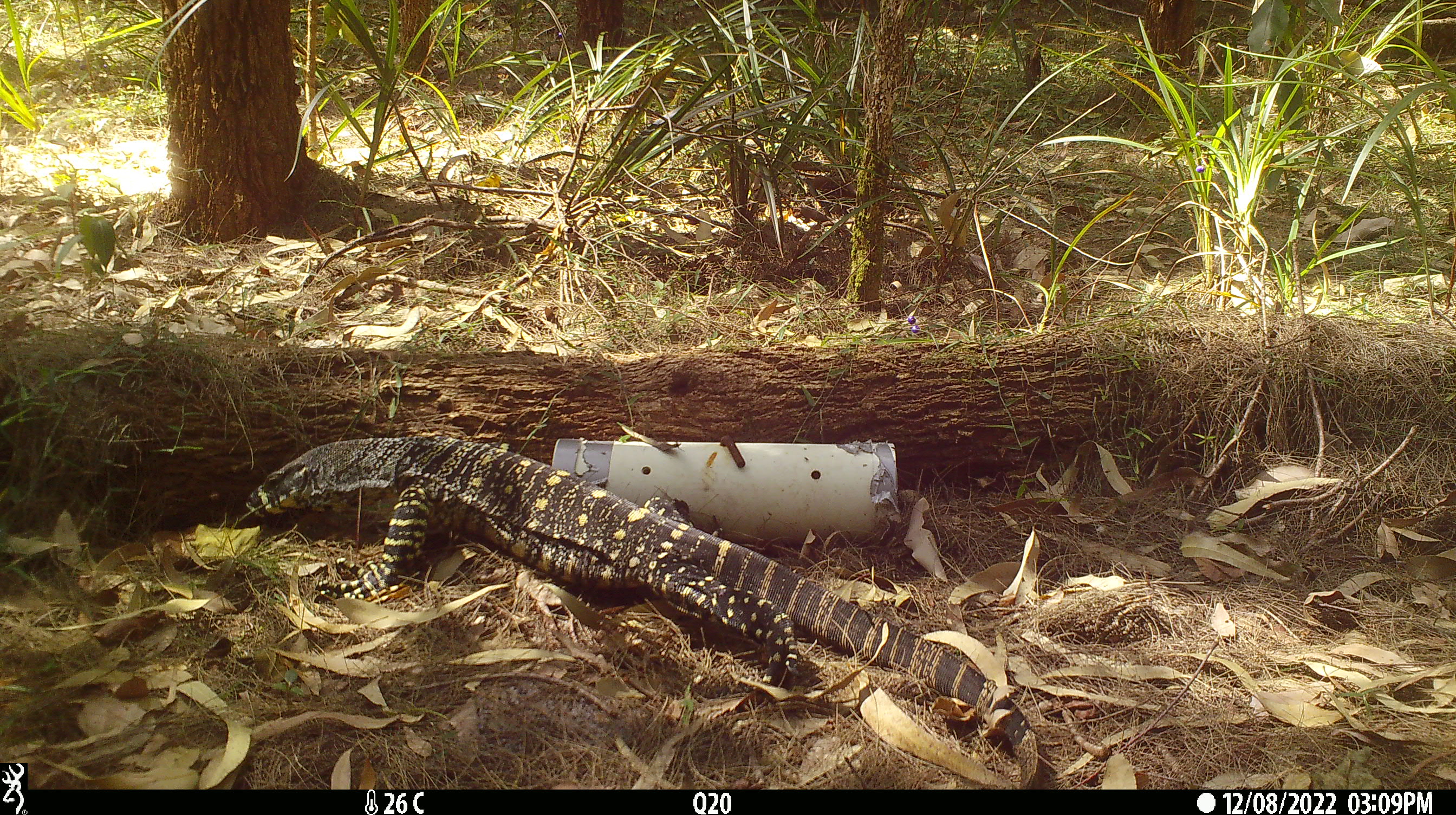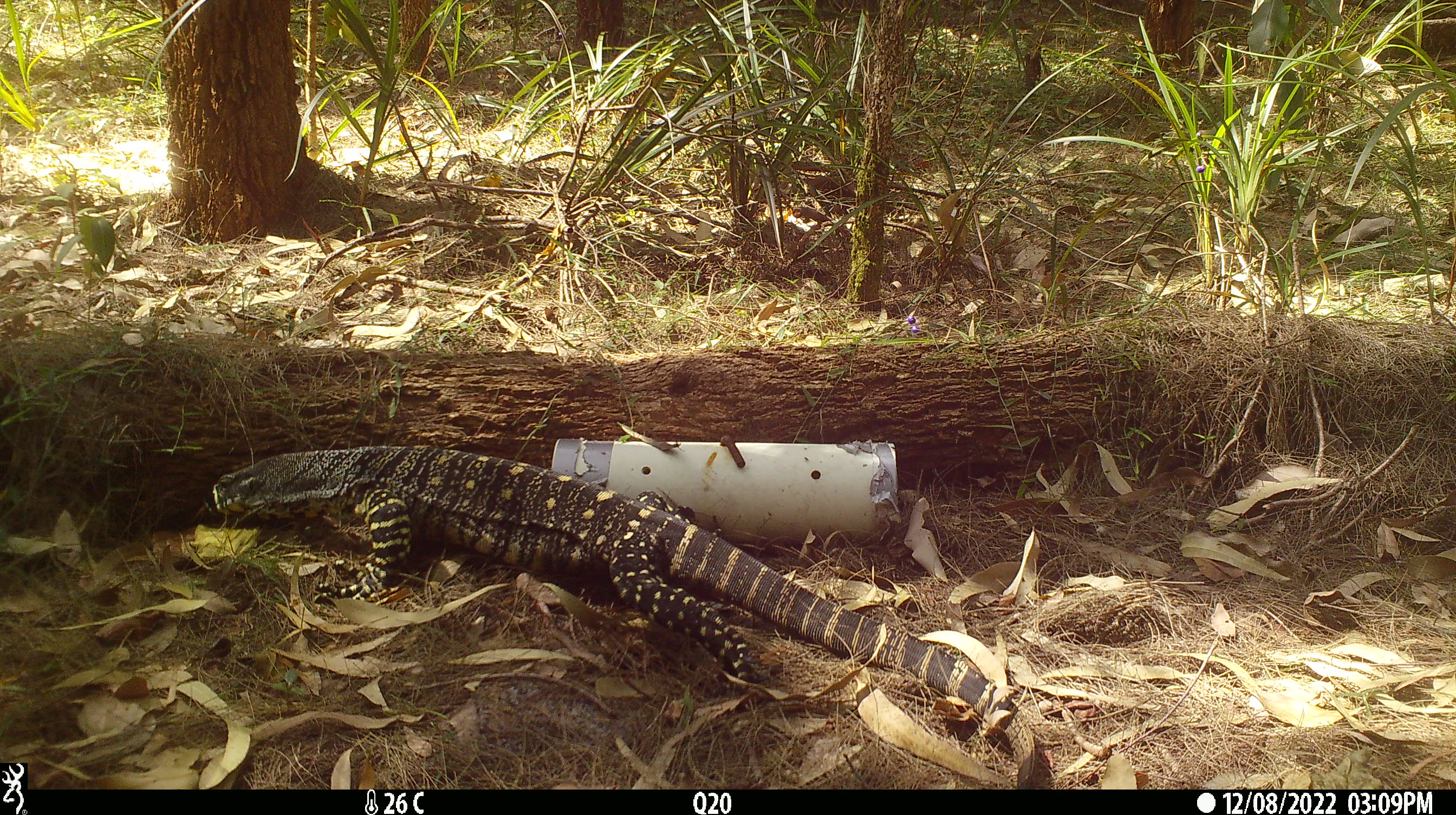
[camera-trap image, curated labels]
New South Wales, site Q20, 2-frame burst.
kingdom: Animalia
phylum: Chordata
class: Reptilia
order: Squamata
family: Varanidae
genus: Varanus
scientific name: Varanus varius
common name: lace monitor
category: goanna